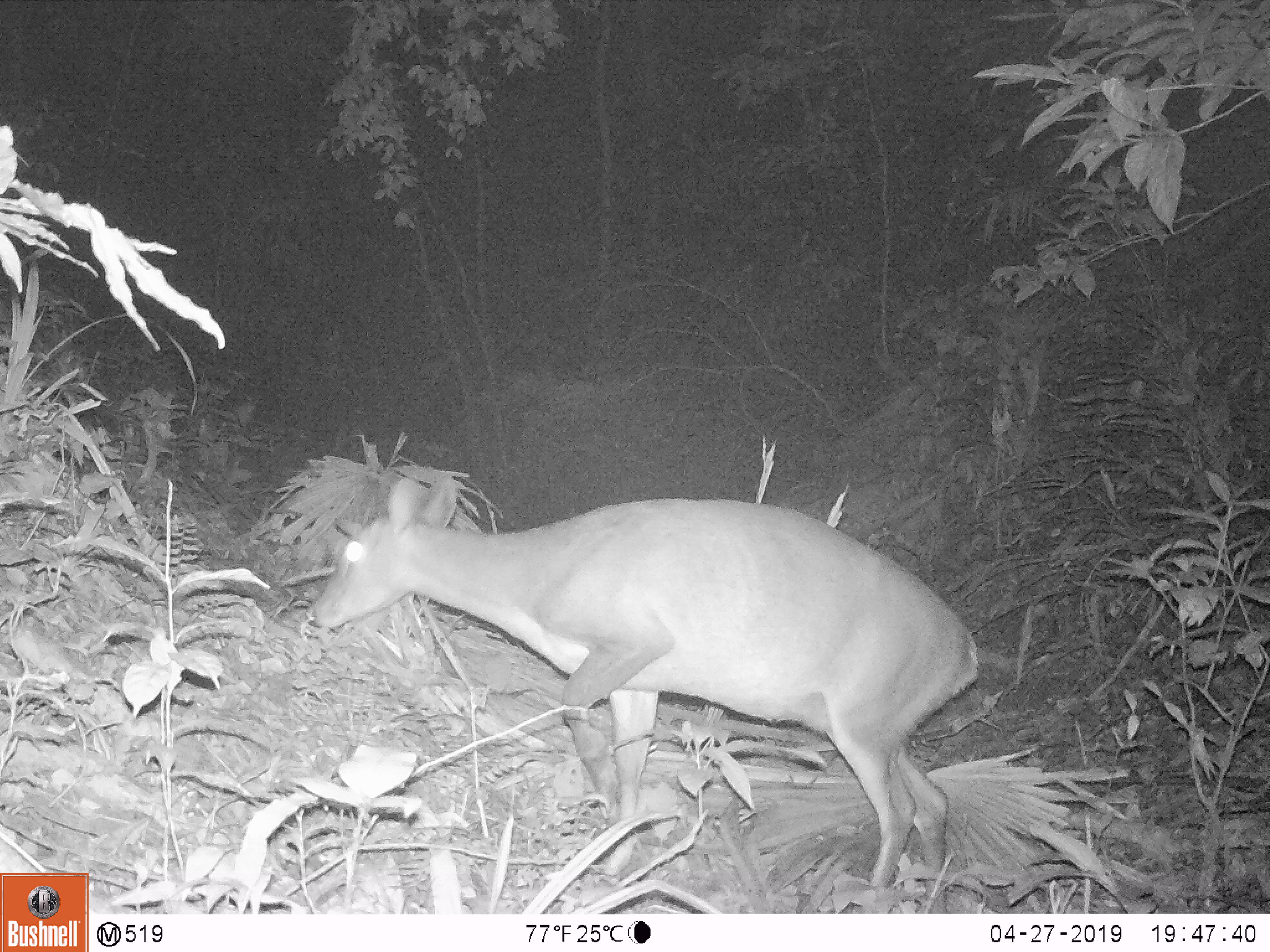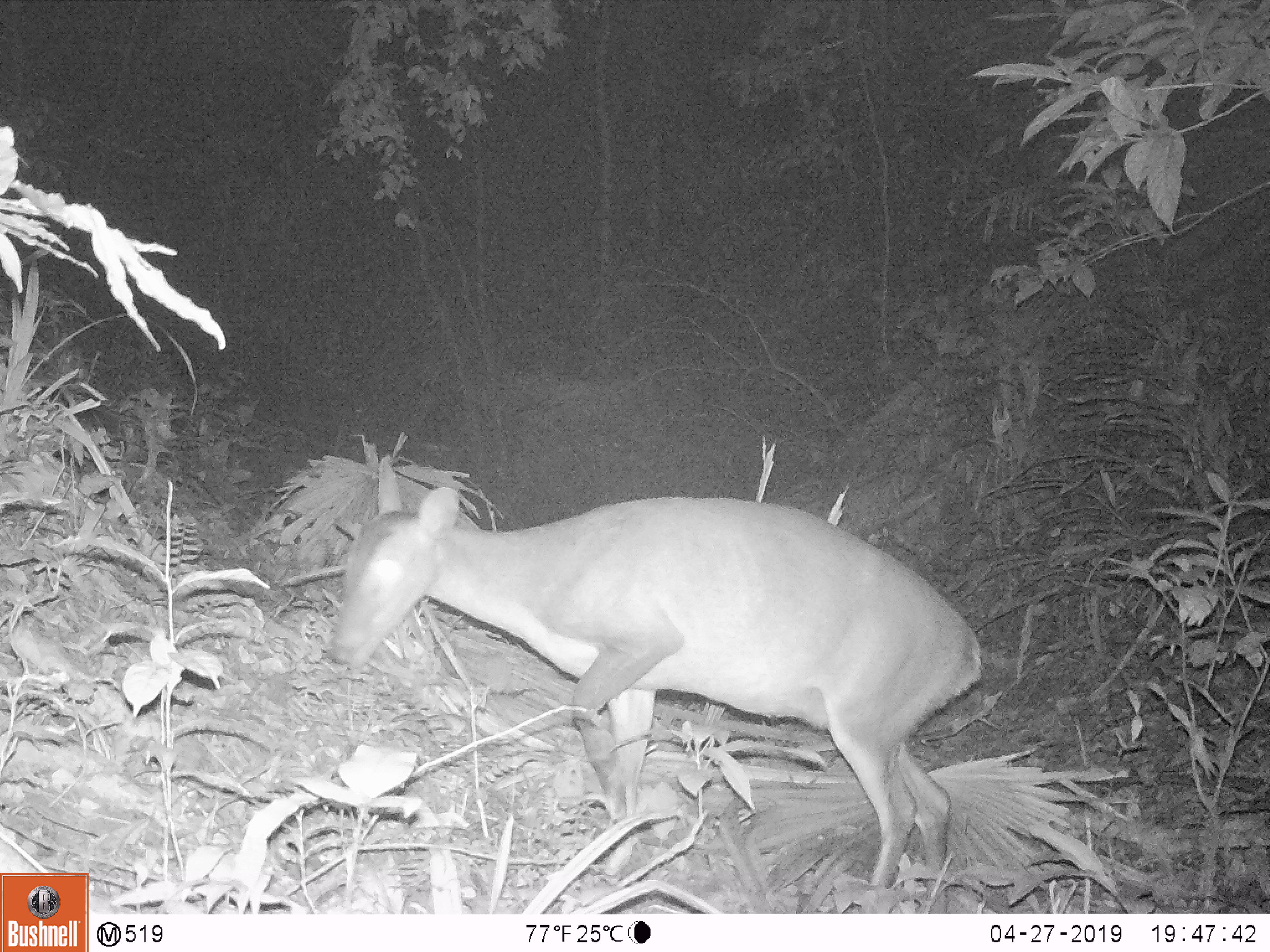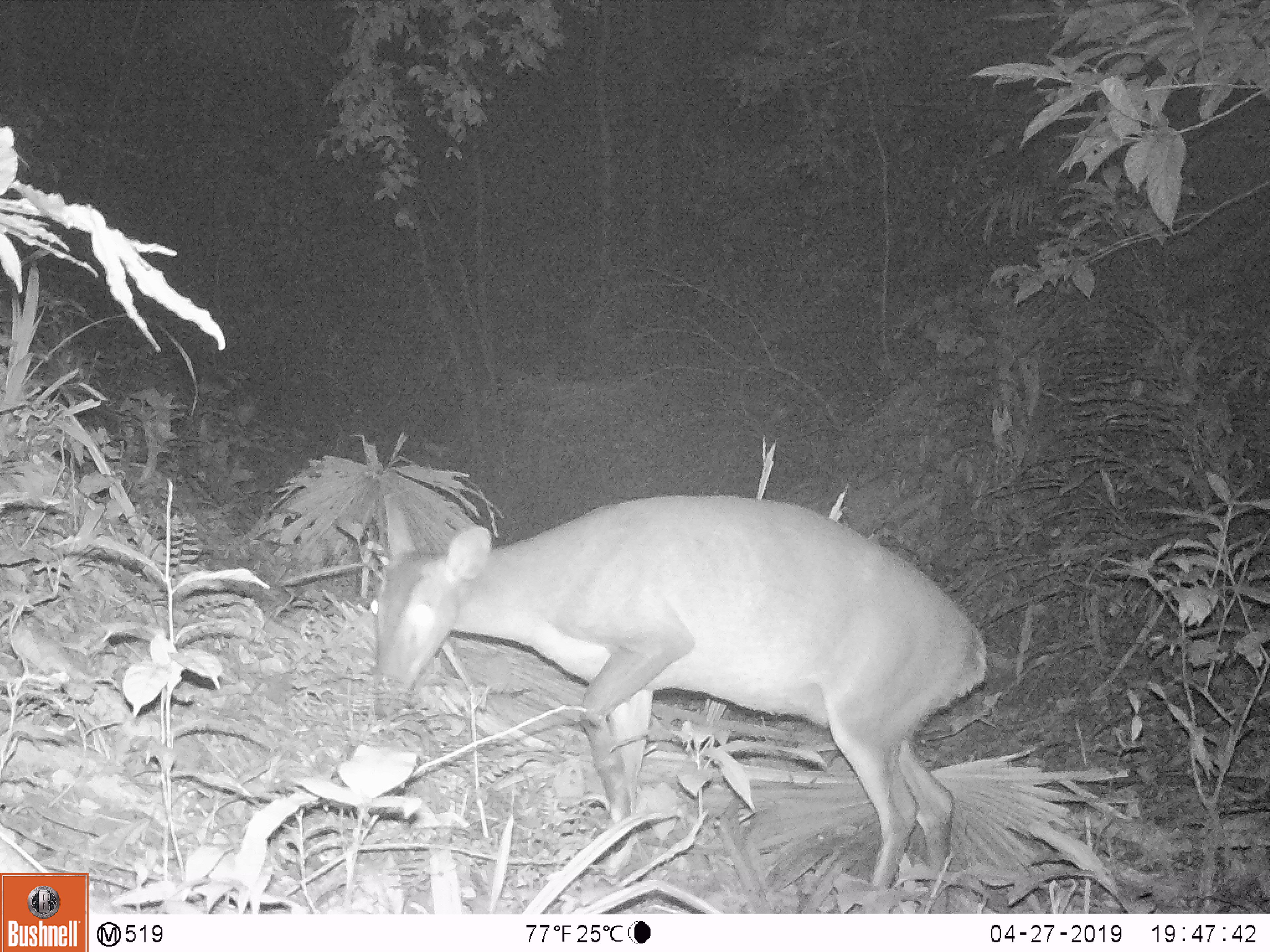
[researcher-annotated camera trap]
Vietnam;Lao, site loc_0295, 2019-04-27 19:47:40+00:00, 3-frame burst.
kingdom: Animalia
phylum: Chordata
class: Mammalia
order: Artiodactyla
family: Cervidae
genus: Muntiacus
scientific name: Muntiacus vuquangensis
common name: large-antlered muntjac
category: large antlered muntjac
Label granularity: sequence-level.